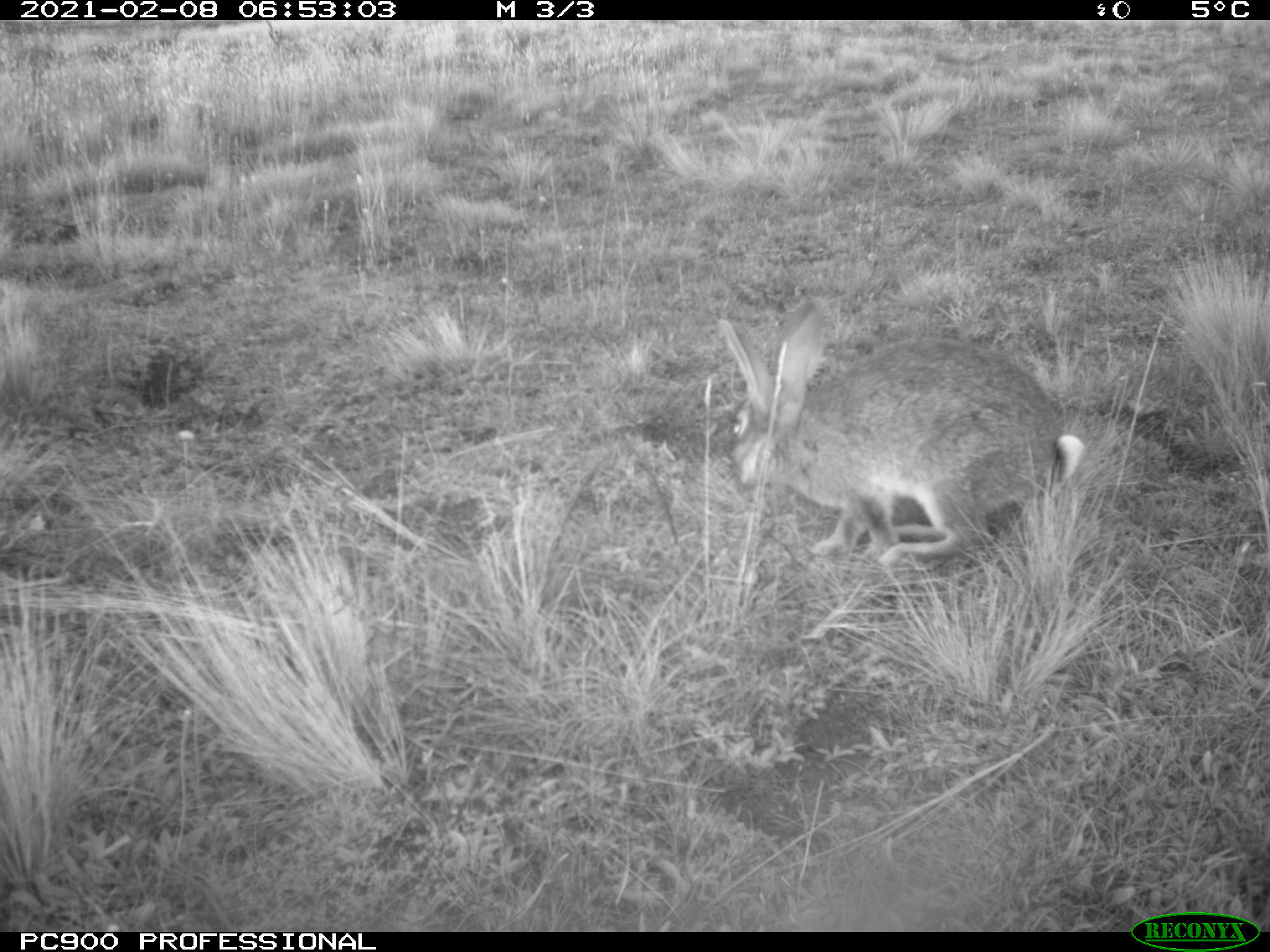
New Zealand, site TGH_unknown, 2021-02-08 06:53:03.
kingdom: Animalia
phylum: Chordata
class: Mammalia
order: Lagomorpha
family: Leporidae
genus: Oryctolagus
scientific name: Oryctolagus cuniculus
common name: european rabbit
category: rabbit